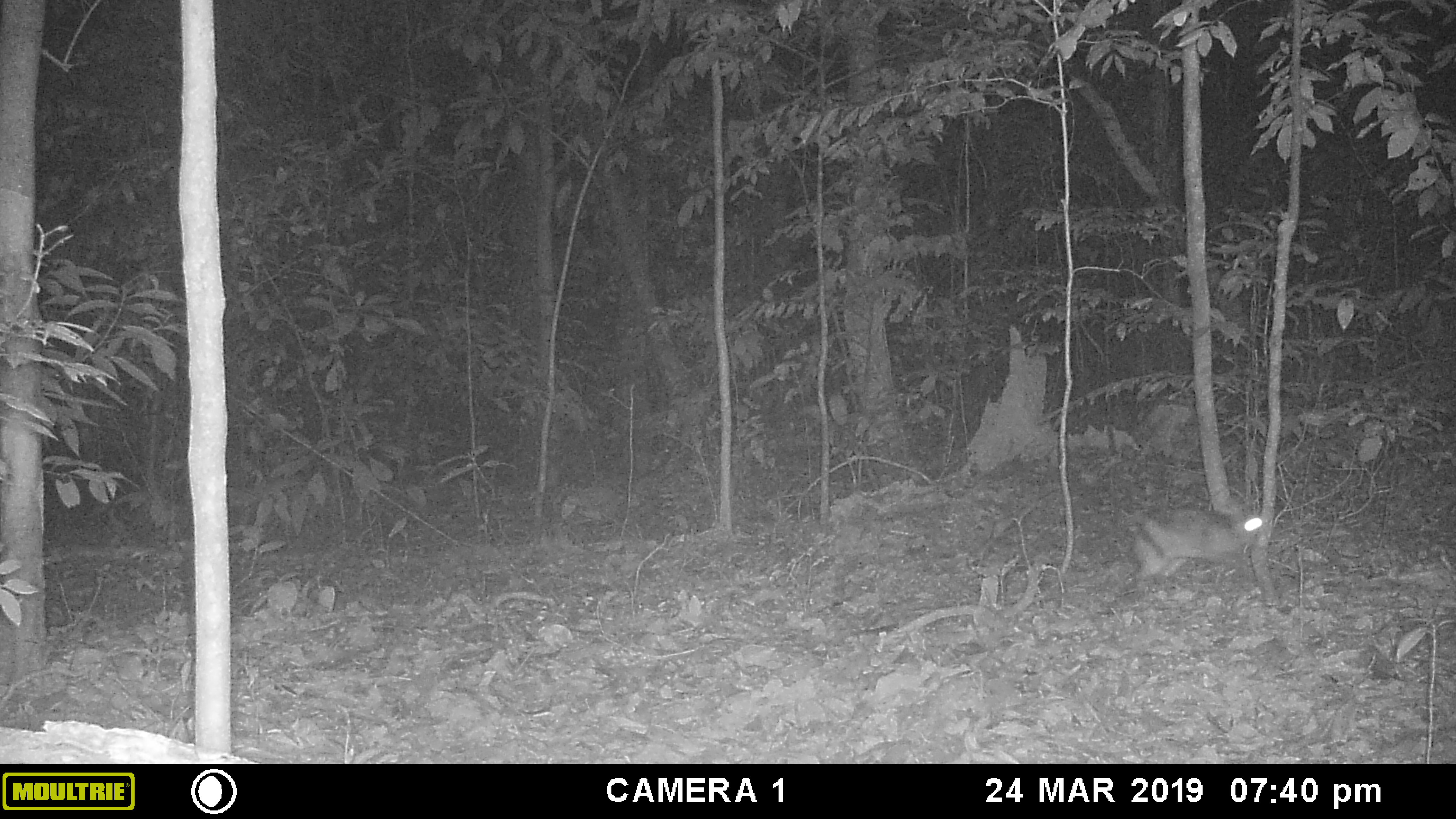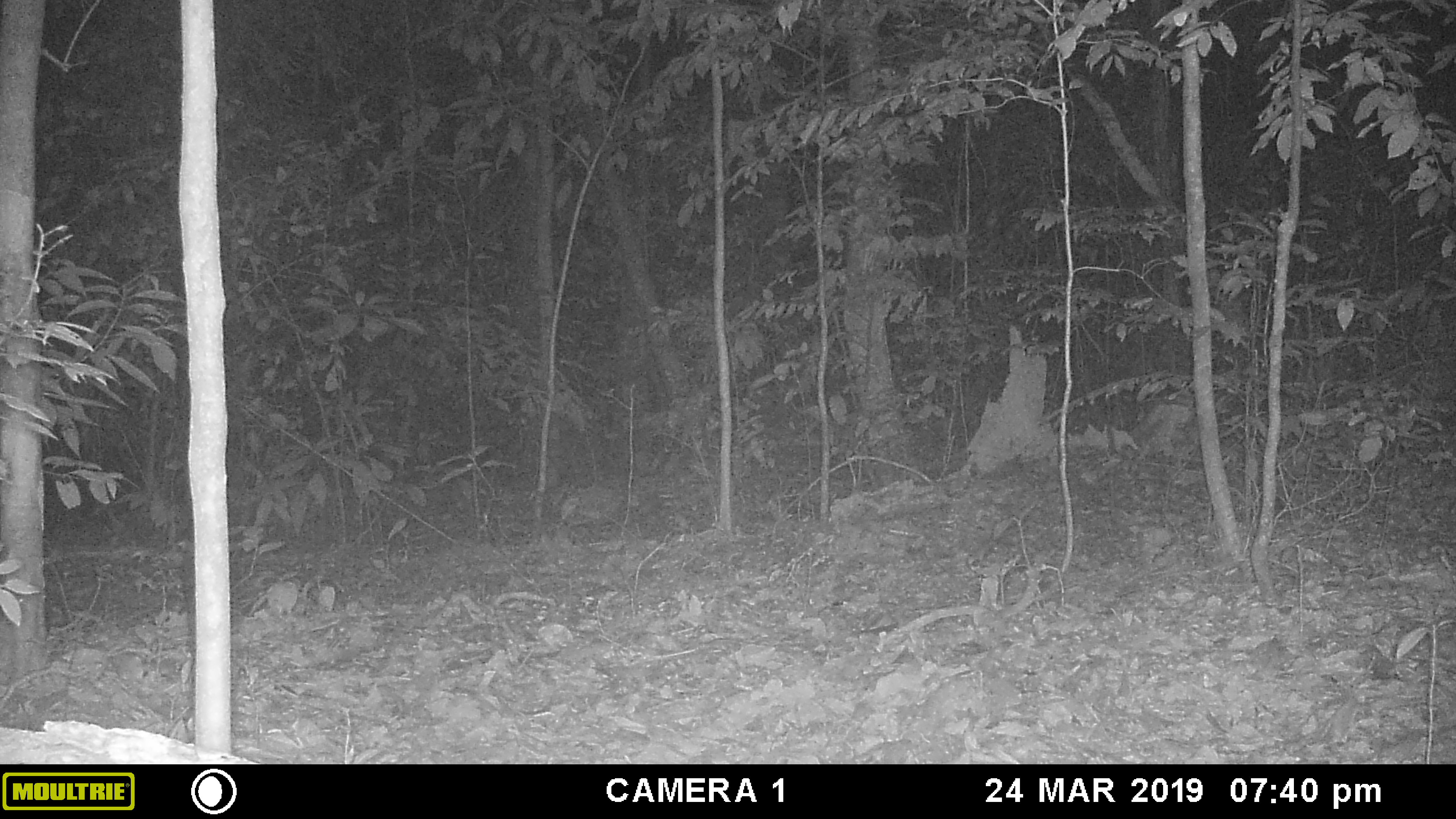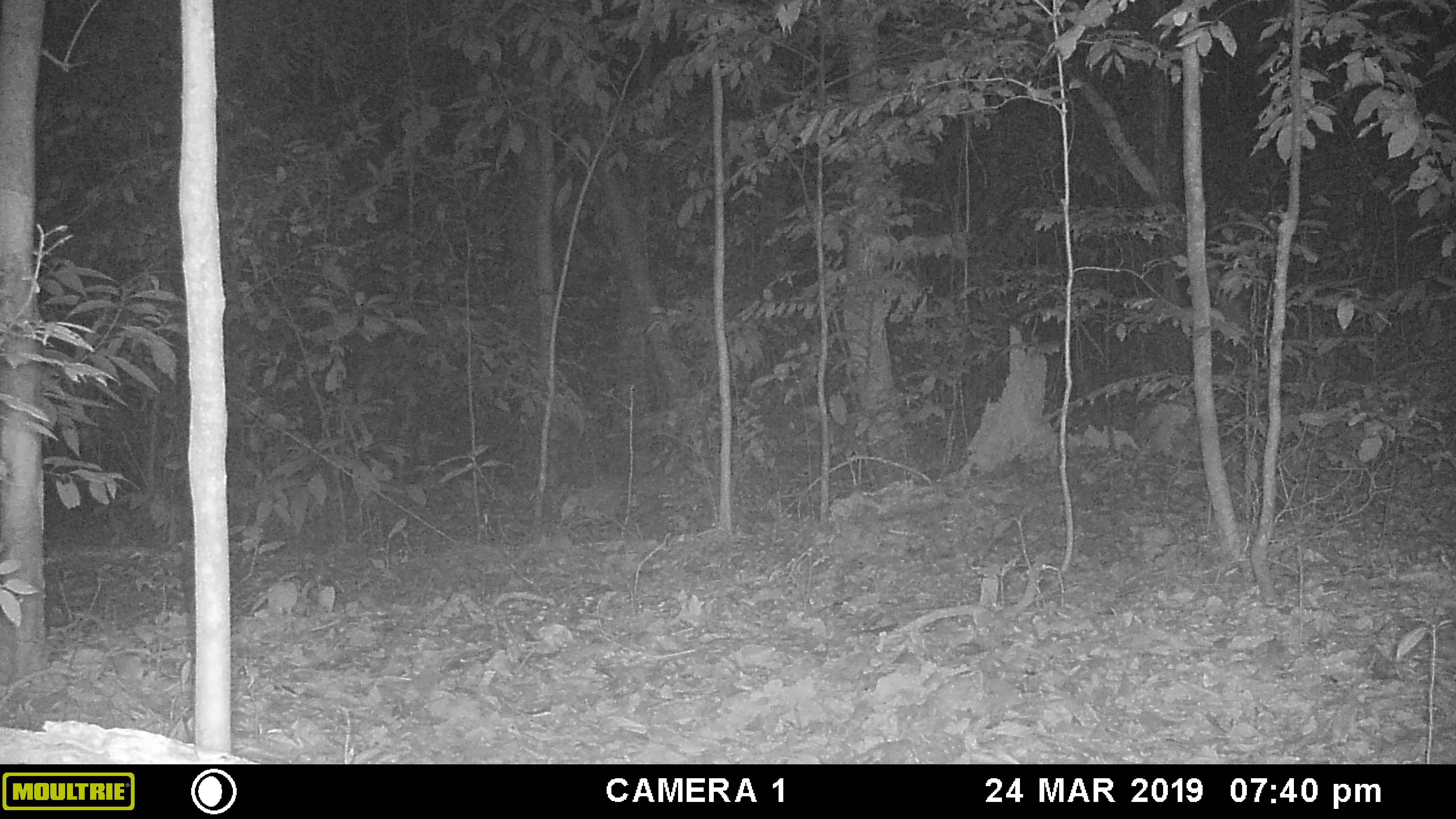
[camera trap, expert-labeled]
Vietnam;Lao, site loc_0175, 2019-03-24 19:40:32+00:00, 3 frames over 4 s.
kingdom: Animalia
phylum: Chordata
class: Mammalia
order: Lagomorpha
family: Leporidae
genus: Nesolagus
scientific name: Nesolagus timminsi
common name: annamite striped rabbit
Annamite striped rabbit (Nesolagus timminsi). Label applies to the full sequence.